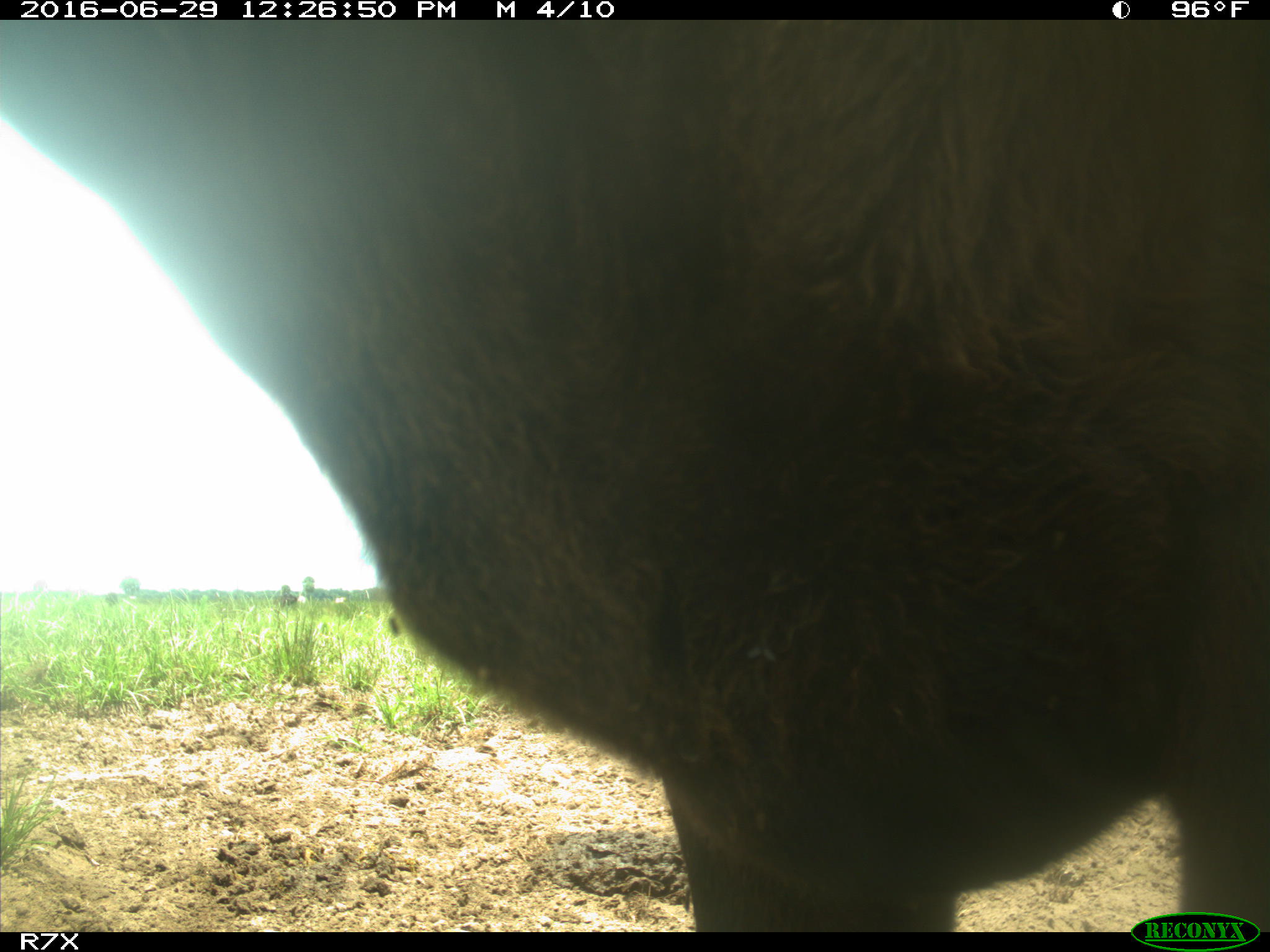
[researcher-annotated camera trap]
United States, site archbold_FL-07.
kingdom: Animalia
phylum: Chordata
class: Mammalia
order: Artiodactyla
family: Bovidae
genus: Bos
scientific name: Bos taurus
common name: domestic cow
Bos taurus (domestic cow).